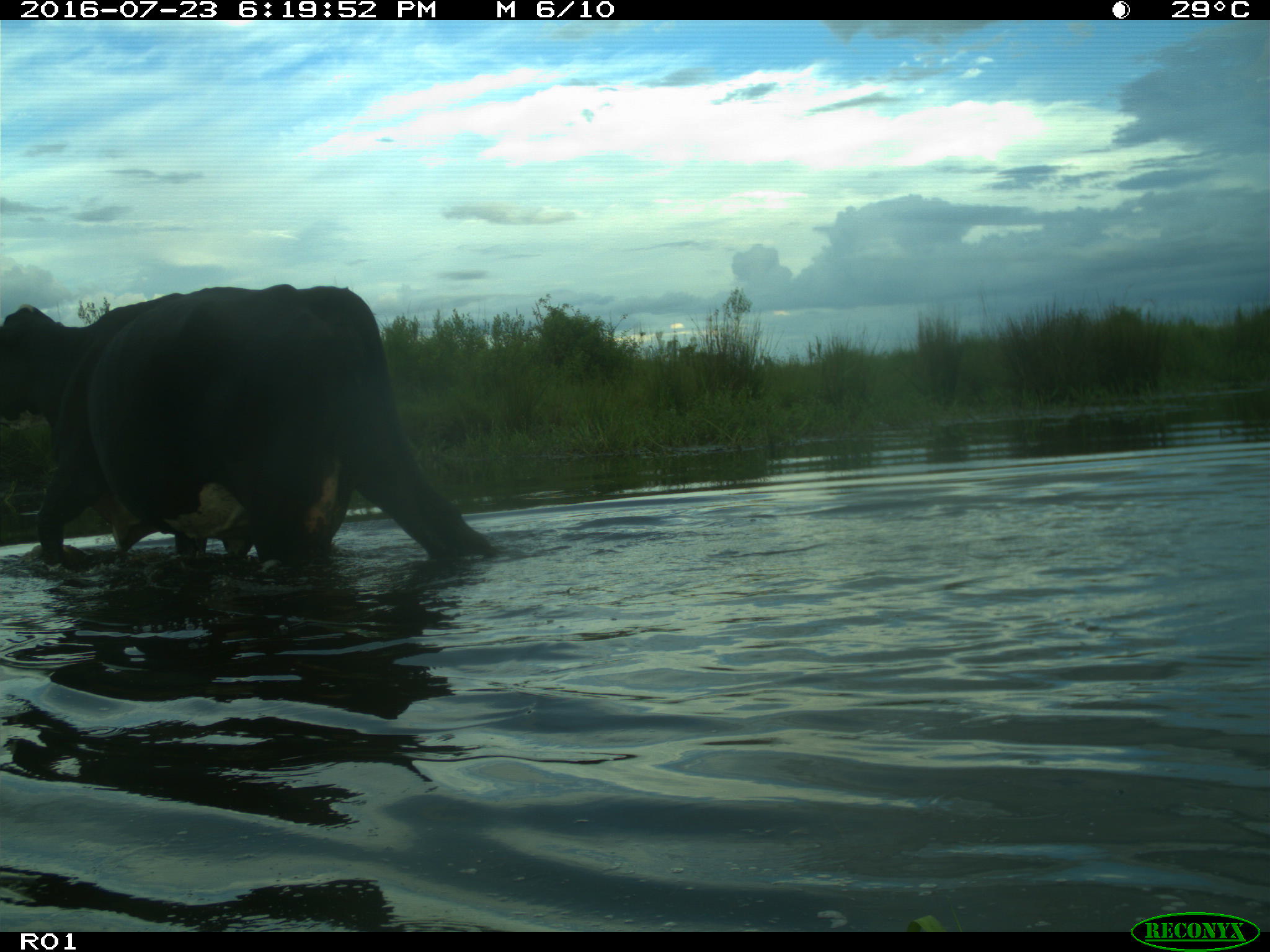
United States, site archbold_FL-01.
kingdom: Animalia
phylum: Chordata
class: Mammalia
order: Artiodactyla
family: Bovidae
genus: Bos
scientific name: Bos taurus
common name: domestic cow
Bos taurus (domestic cow).